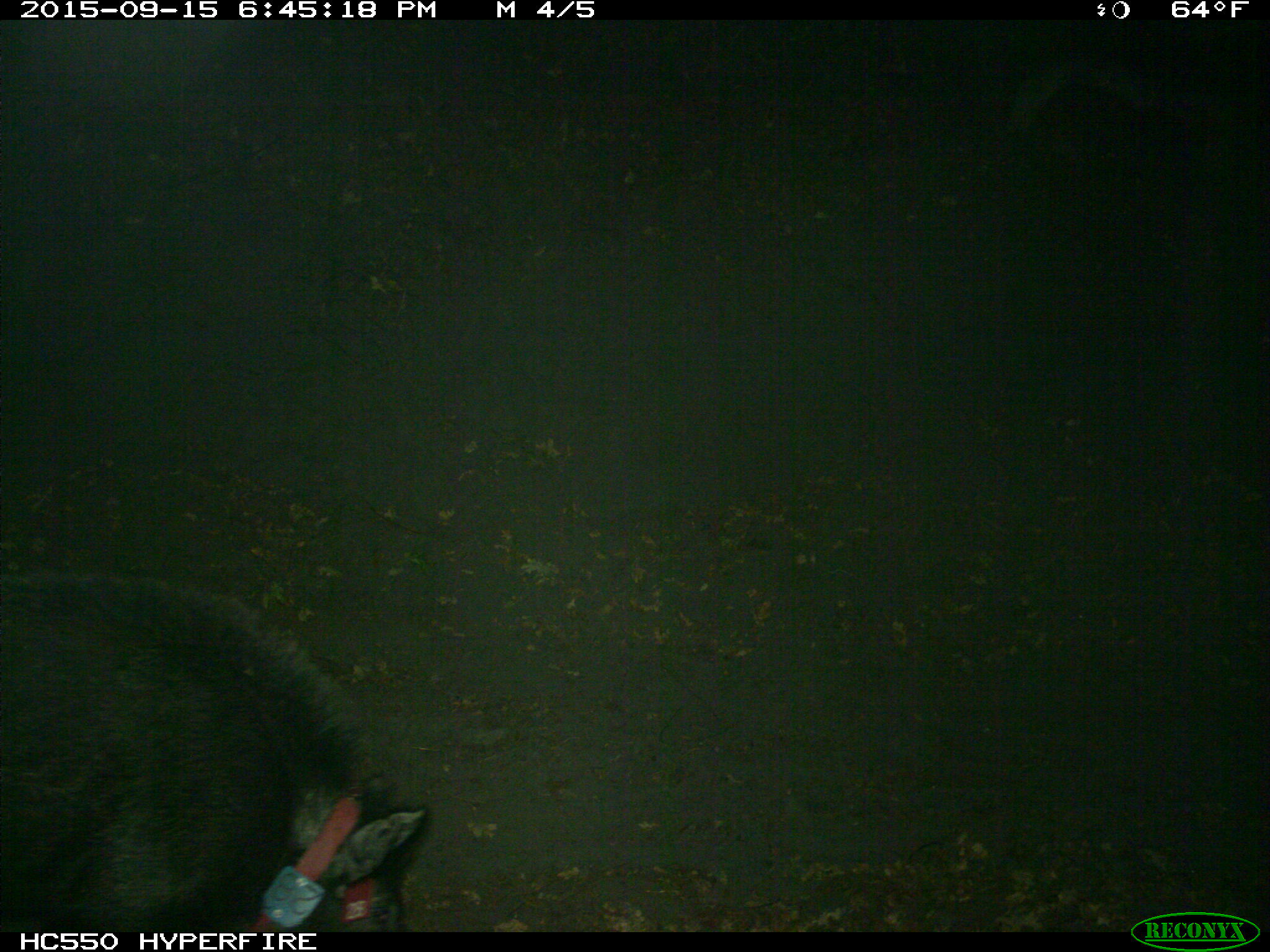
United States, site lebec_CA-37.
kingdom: Animalia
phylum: Chordata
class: Mammalia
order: Artiodactyla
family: Suidae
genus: Sus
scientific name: Sus scrofa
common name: wild boar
Sus scrofa (wild boar).